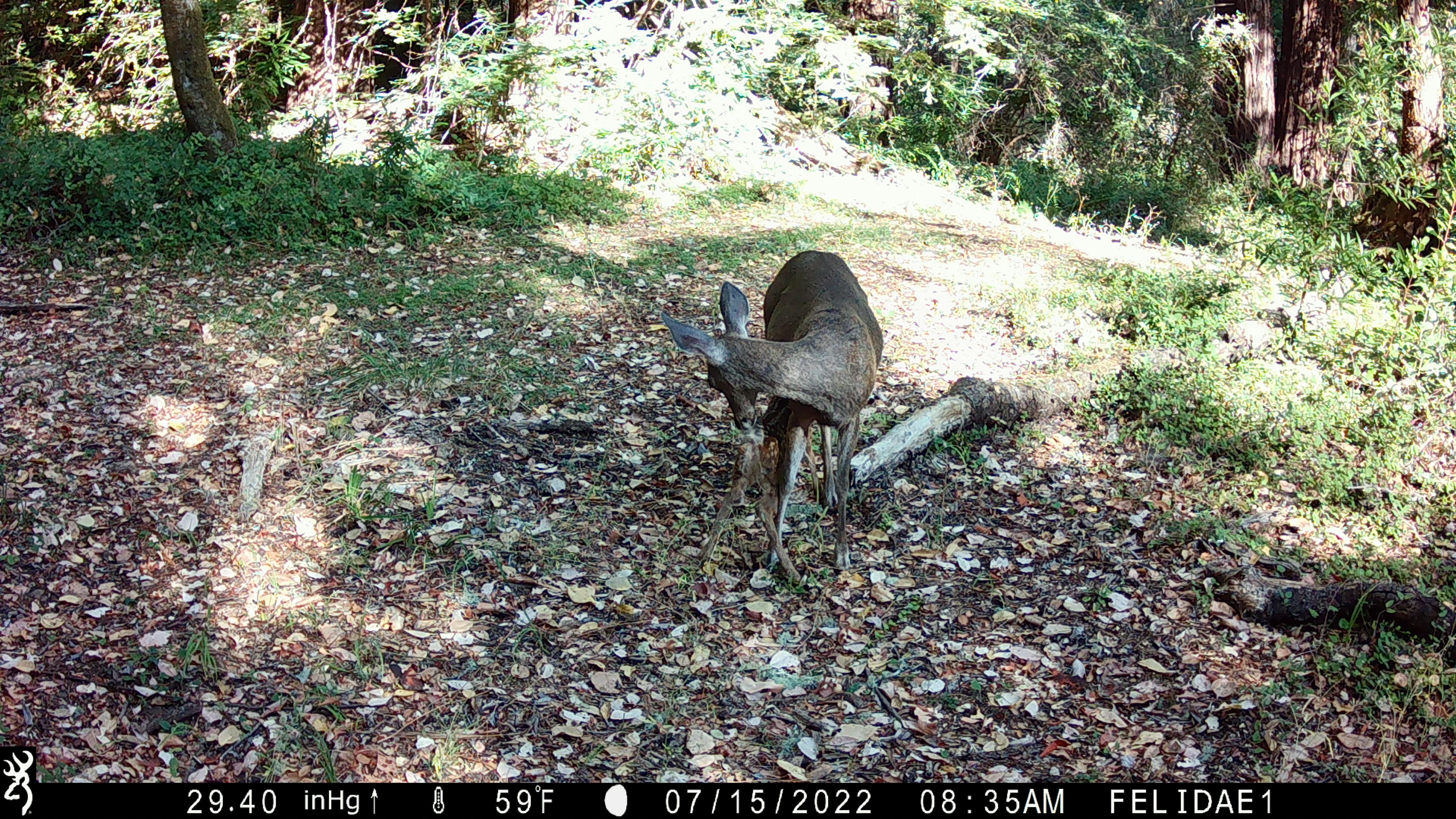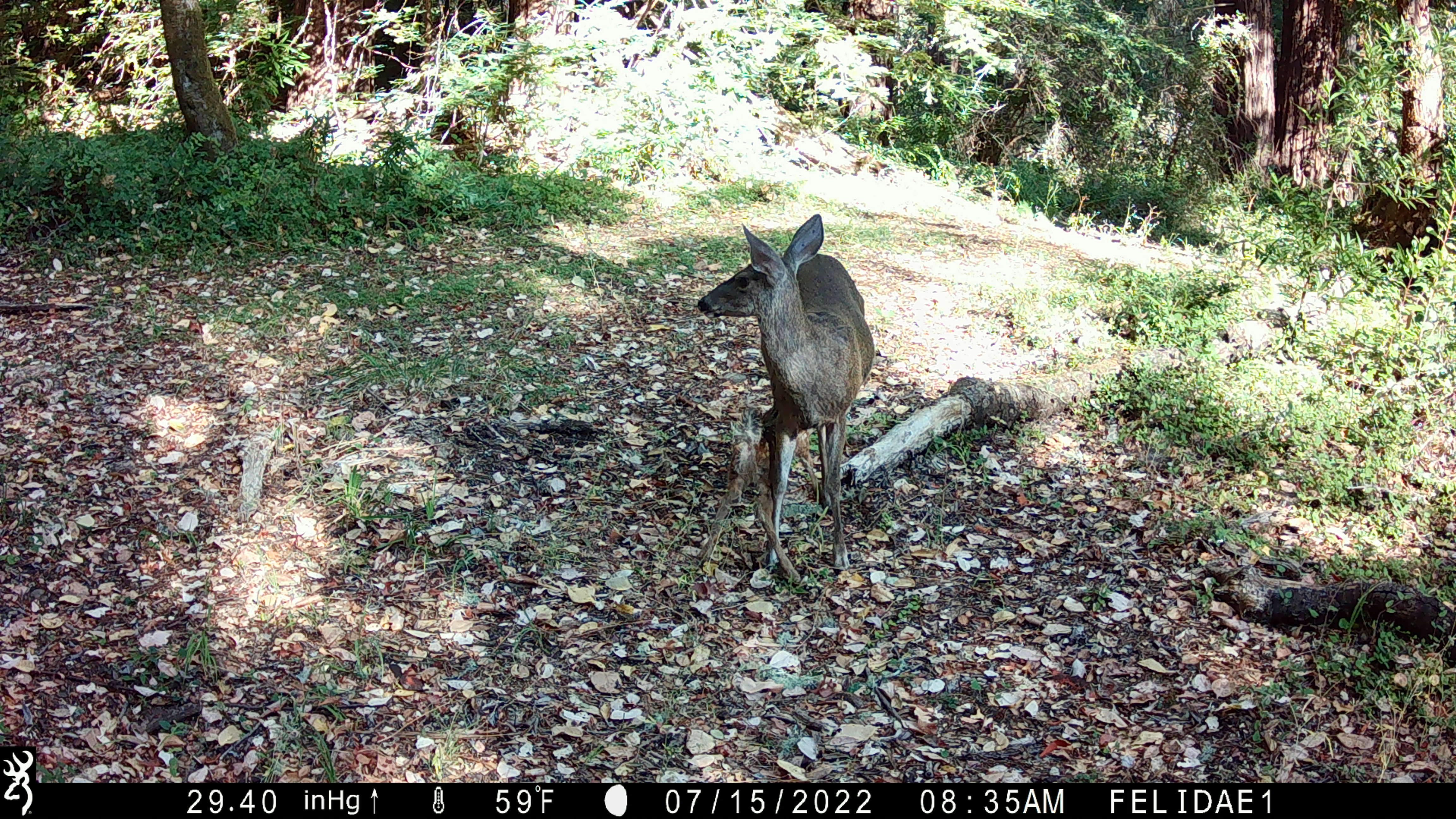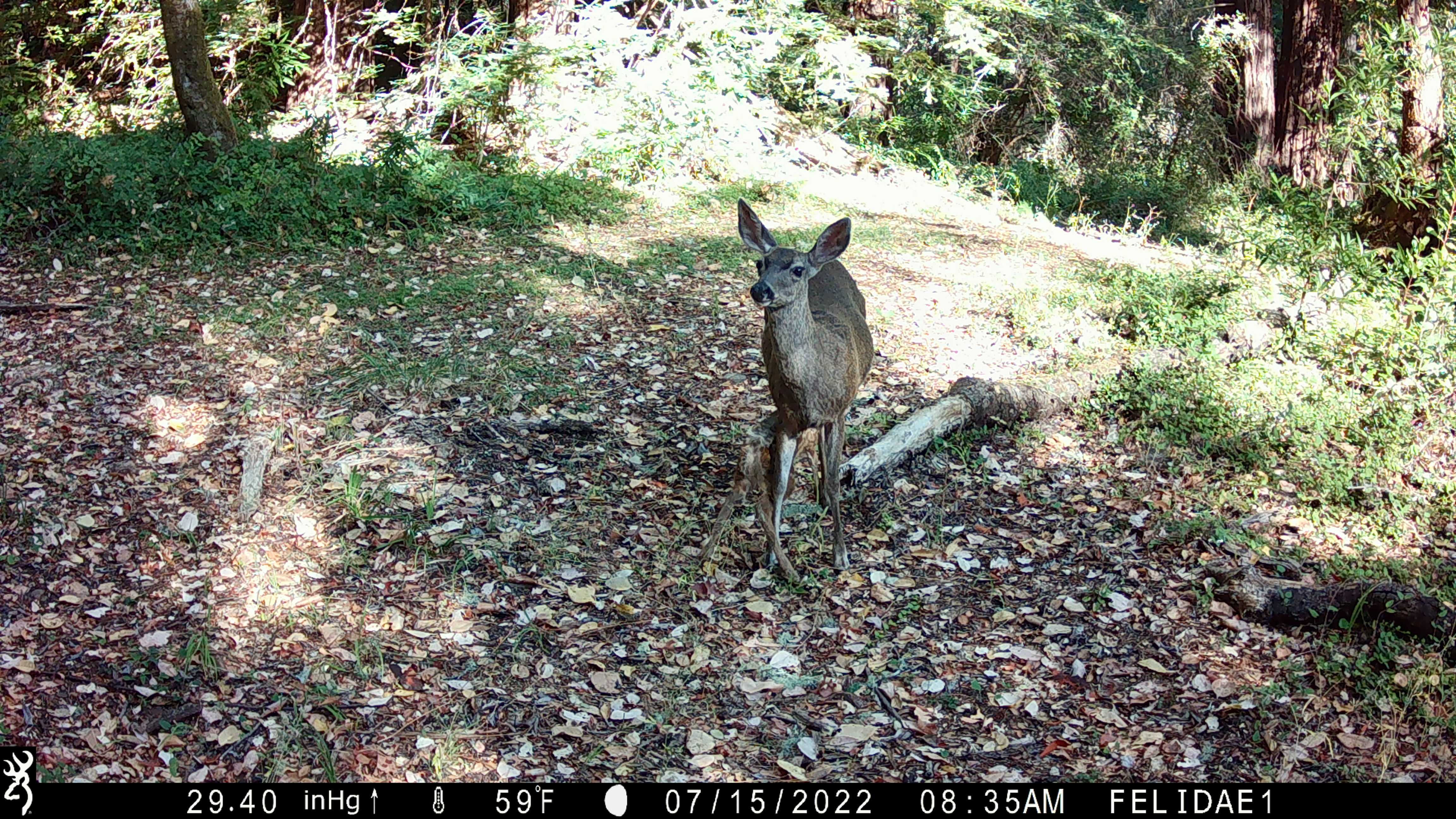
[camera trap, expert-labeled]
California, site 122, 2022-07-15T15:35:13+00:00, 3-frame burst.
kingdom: Animalia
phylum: Chordata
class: Mammalia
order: Artiodactyla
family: Cervidae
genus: Odocoileus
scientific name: Odocoileus hemionus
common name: mule deer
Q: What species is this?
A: Mule deer (Odocoileus hemionus).